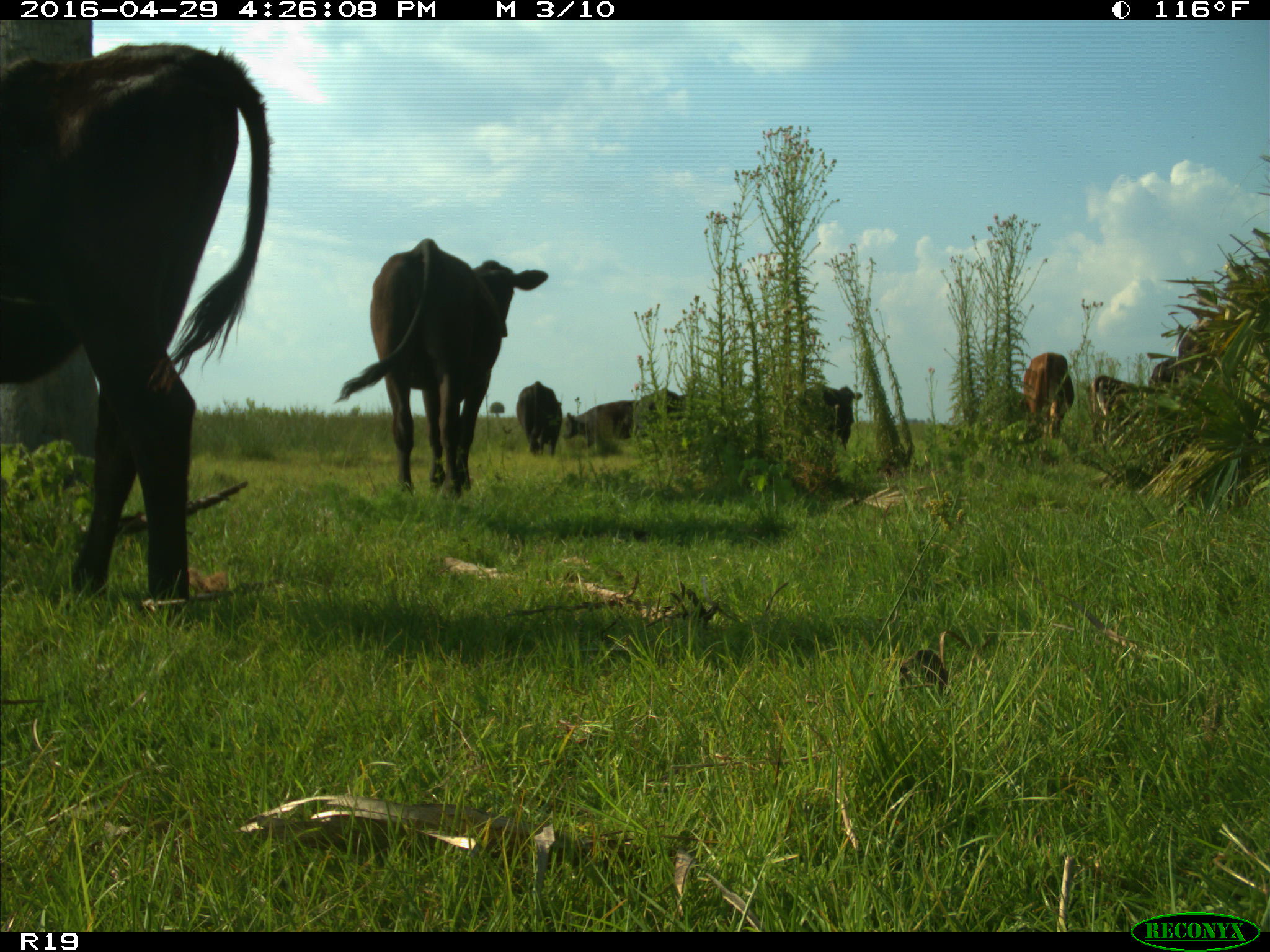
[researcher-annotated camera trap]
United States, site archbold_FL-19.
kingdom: Animalia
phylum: Chordata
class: Mammalia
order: Artiodactyla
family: Bovidae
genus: Bos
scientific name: Bos taurus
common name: domestic cow